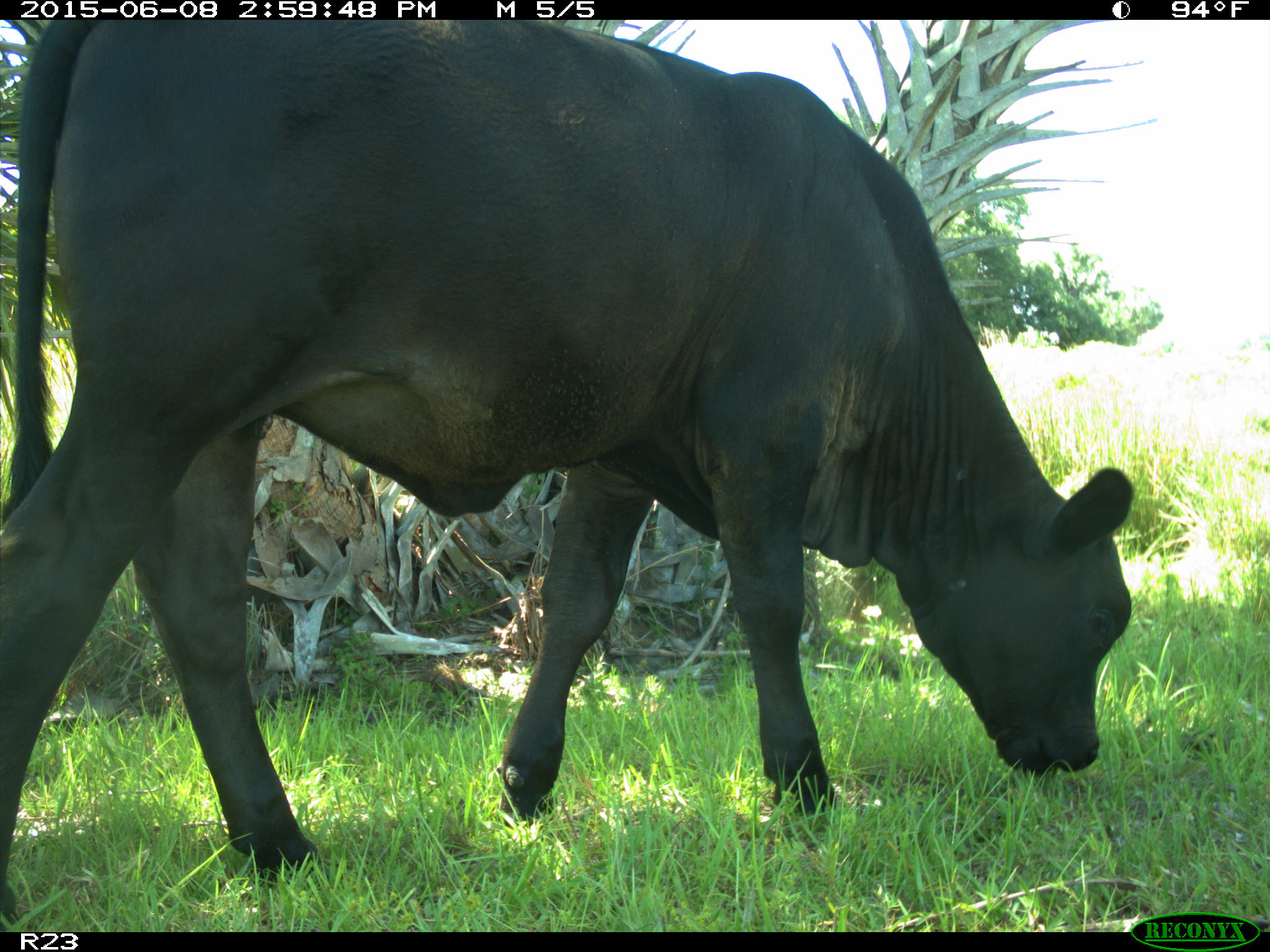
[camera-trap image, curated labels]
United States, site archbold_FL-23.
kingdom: Animalia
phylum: Chordata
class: Mammalia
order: Artiodactyla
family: Bovidae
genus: Bos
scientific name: Bos taurus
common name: domestic cow